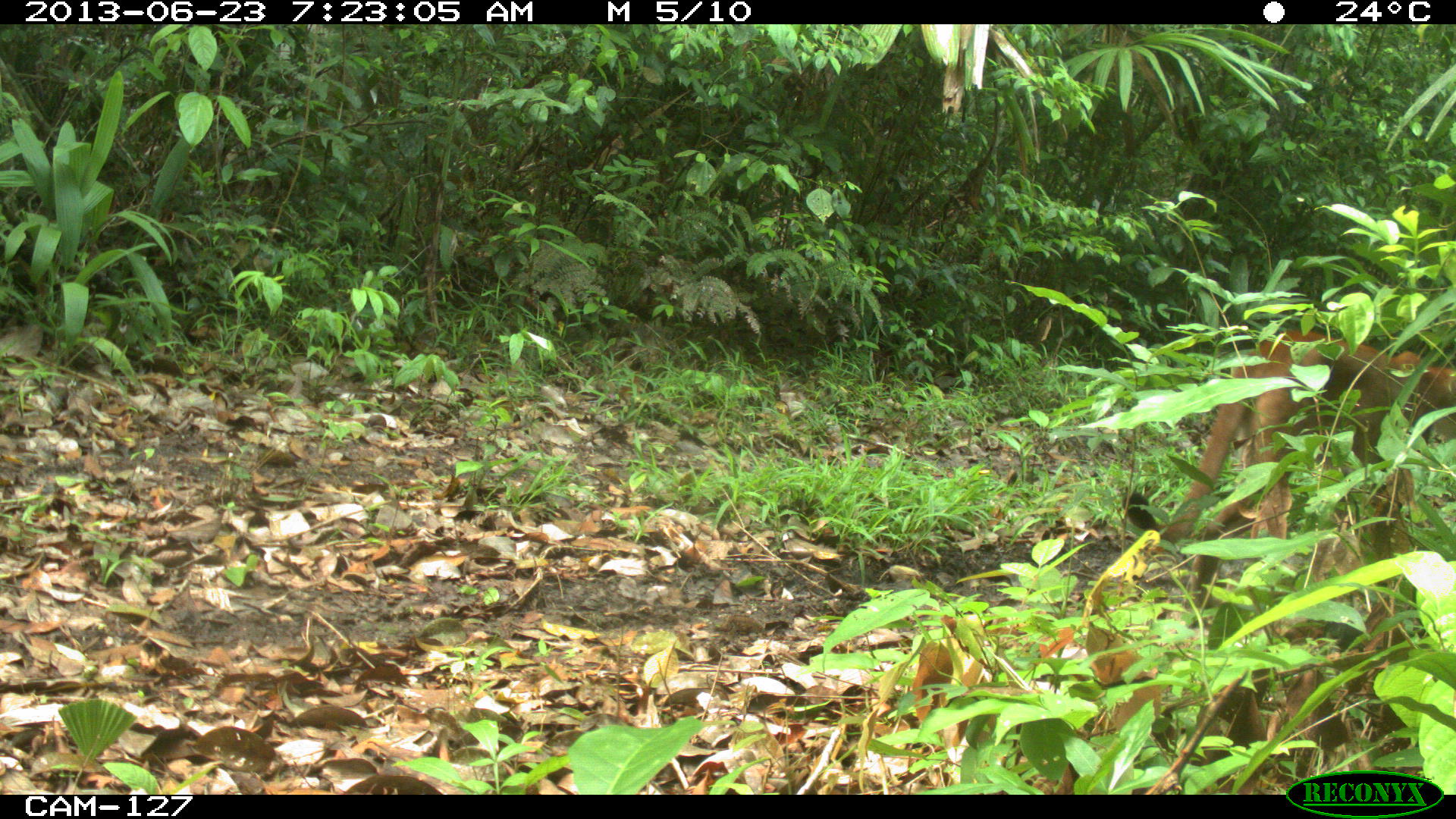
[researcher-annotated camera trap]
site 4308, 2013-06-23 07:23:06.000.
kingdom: Animalia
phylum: Chordata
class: Mammalia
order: Carnivora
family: Felidae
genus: Puma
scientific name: Puma concolor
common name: mountain lion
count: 1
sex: male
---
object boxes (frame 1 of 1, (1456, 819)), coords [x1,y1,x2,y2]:
puma concolor: [1118,326,1456,611]